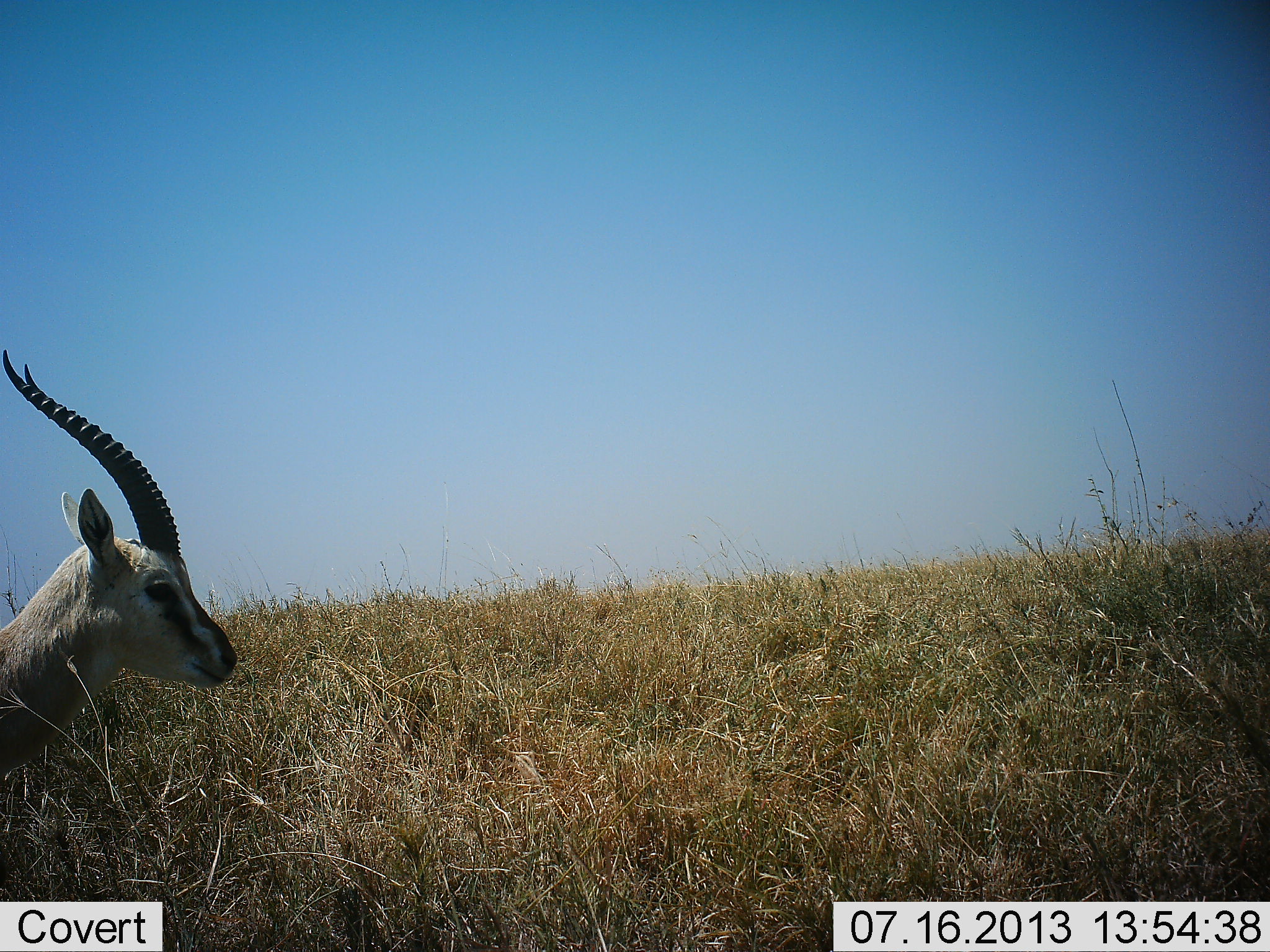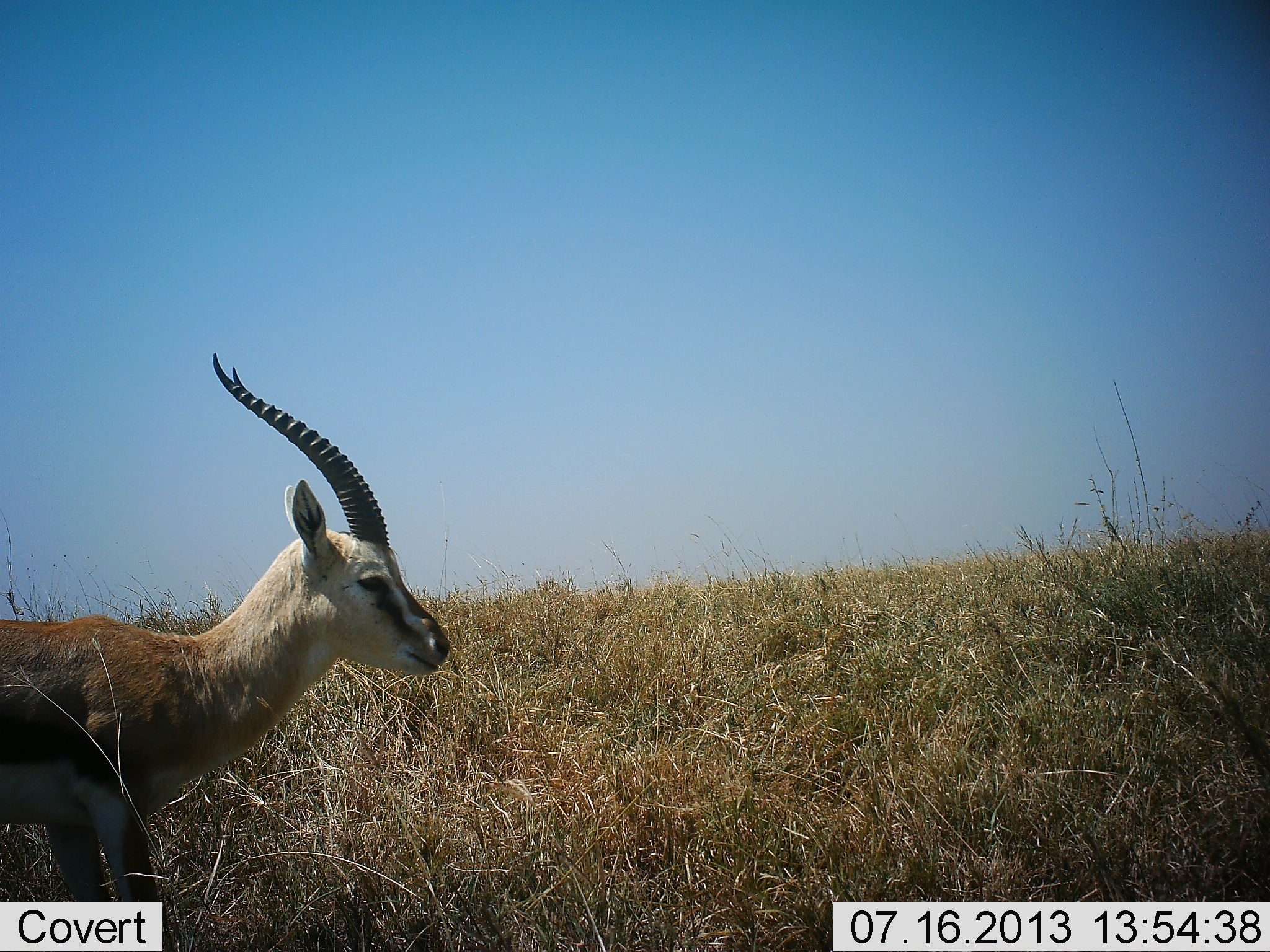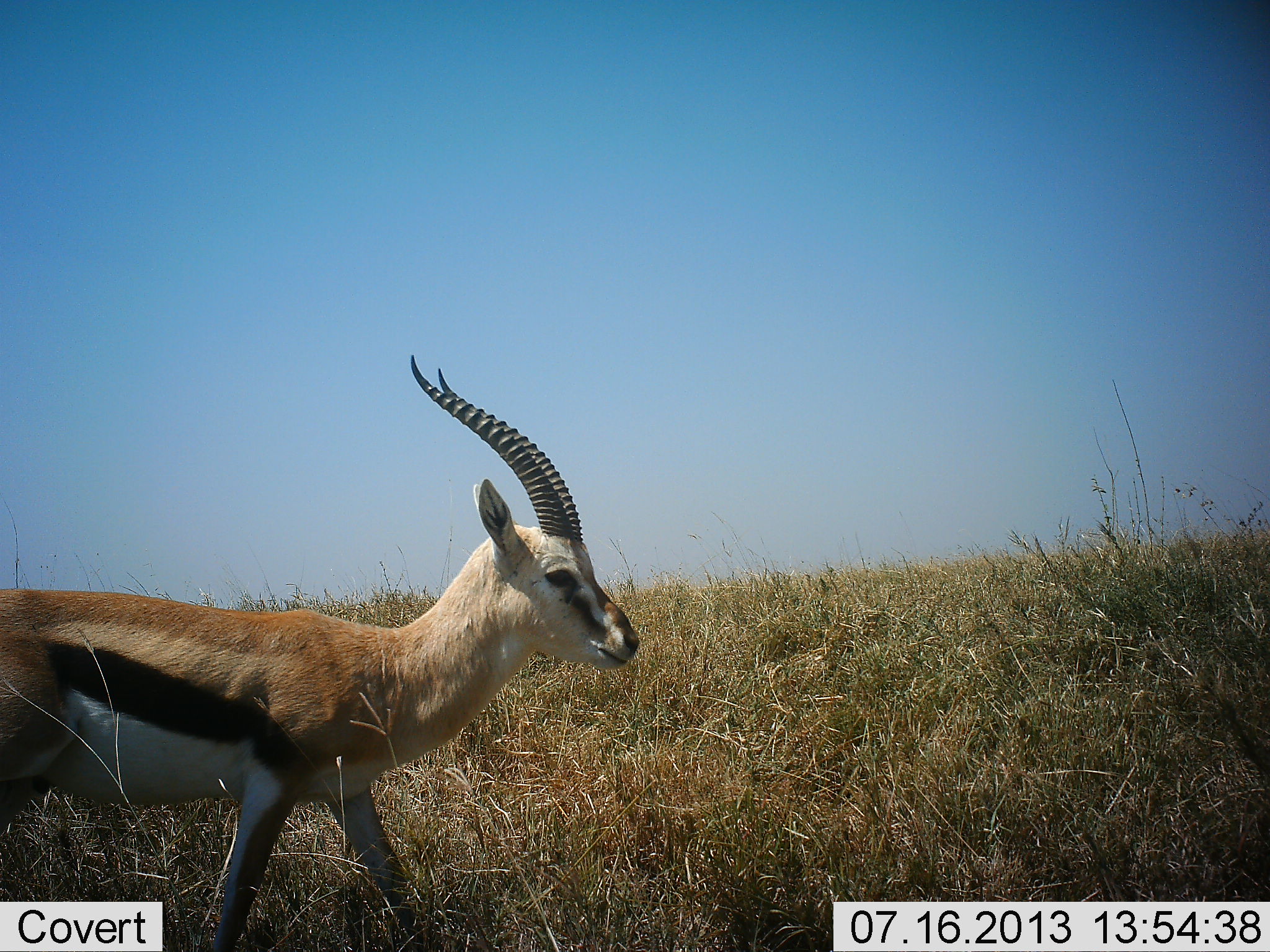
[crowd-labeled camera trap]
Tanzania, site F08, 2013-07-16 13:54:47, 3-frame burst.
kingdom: Animalia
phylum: Chordata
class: Mammalia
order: Artiodactyla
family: Bovidae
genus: Eudorcas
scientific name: Eudorcas thomsonii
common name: thomson's gazelle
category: gazellethomsons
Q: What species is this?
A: Gazellethomsons (thomson's gazelle) (Eudorcas thomsonii).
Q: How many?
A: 1.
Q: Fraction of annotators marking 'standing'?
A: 20%.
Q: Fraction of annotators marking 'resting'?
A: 0%.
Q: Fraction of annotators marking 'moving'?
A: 90%.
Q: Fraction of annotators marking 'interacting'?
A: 0%.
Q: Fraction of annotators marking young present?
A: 0%.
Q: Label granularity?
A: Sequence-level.